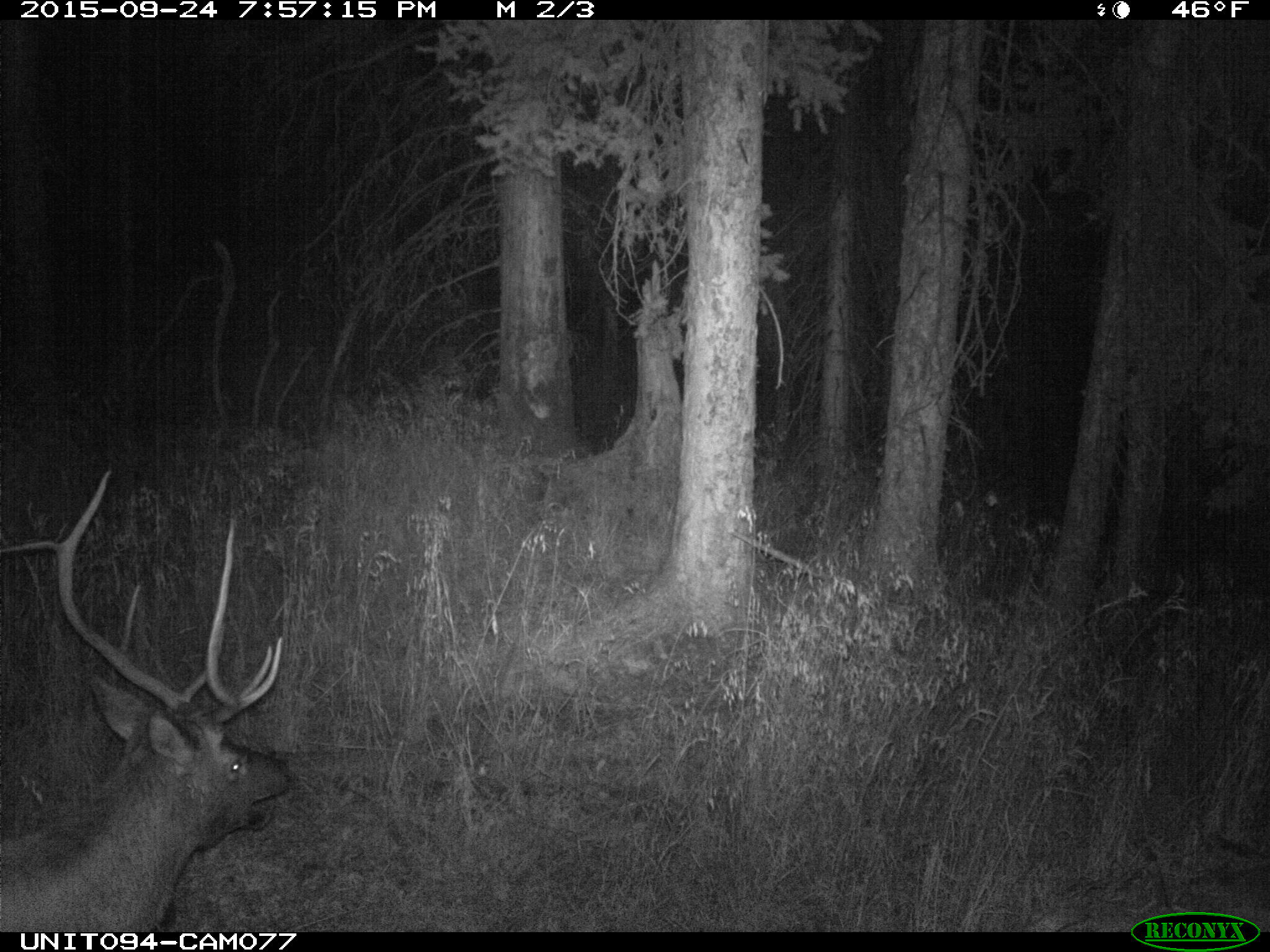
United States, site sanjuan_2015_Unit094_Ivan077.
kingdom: Animalia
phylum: Chordata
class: Mammalia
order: Artiodactyla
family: Cervidae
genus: Cervus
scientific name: Cervus elaphus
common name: red deer